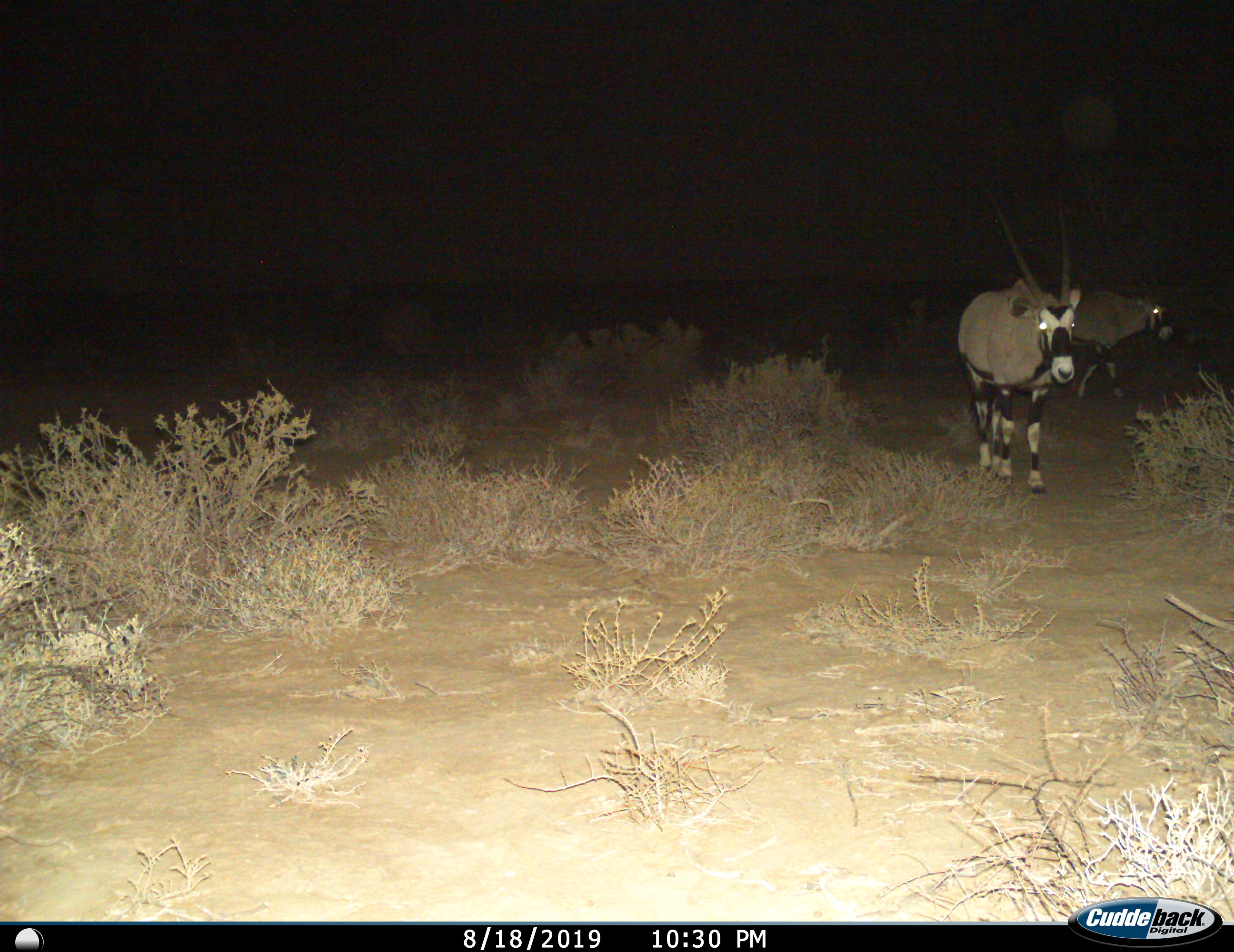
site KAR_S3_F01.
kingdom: Animalia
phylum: Chordata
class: Mammalia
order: Artiodactyla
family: Bovidae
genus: Oryx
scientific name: Oryx gazella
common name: gemsbok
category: oryx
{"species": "oryx (gemsbok) (Oryx gazella)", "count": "2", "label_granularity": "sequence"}